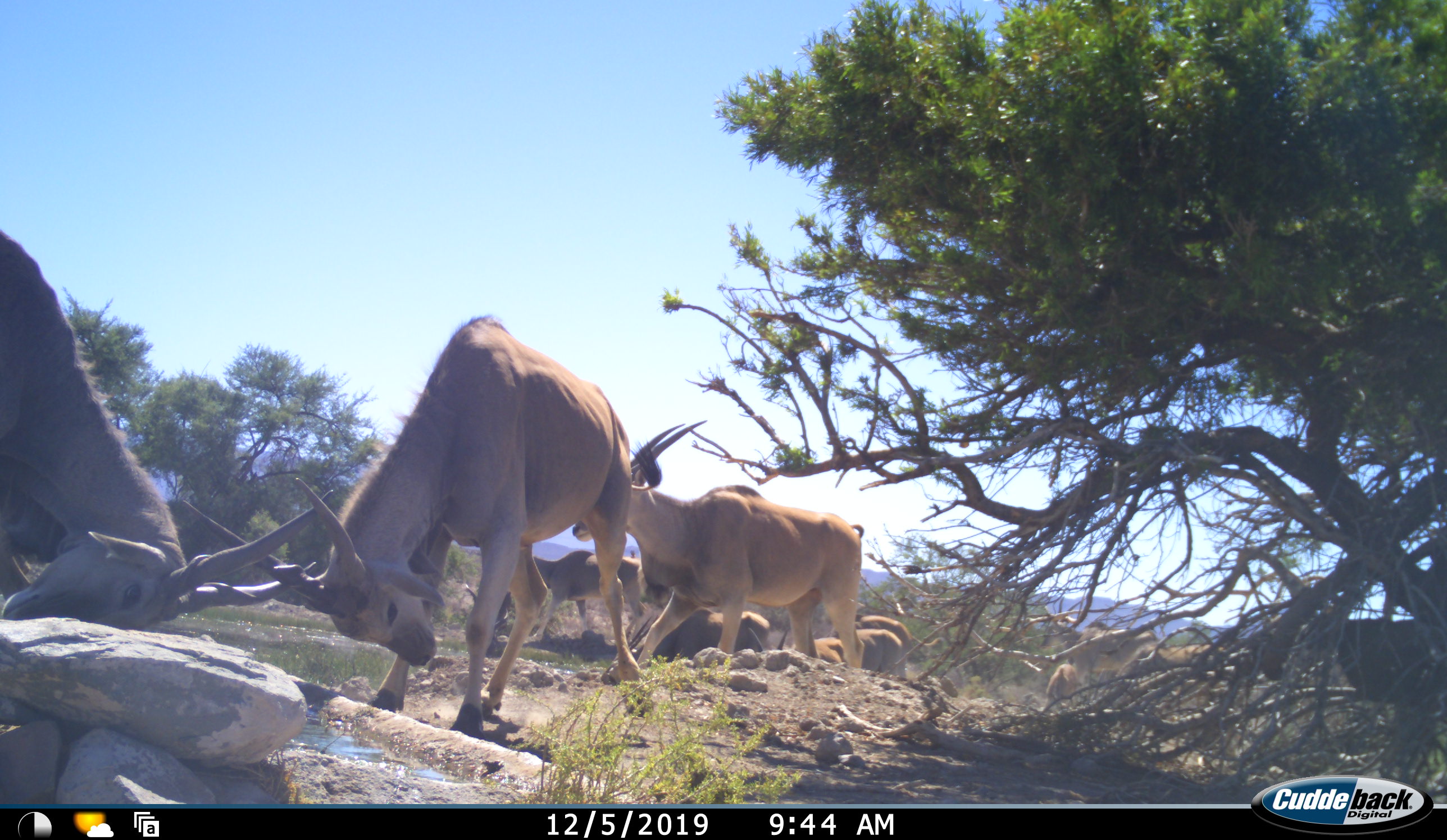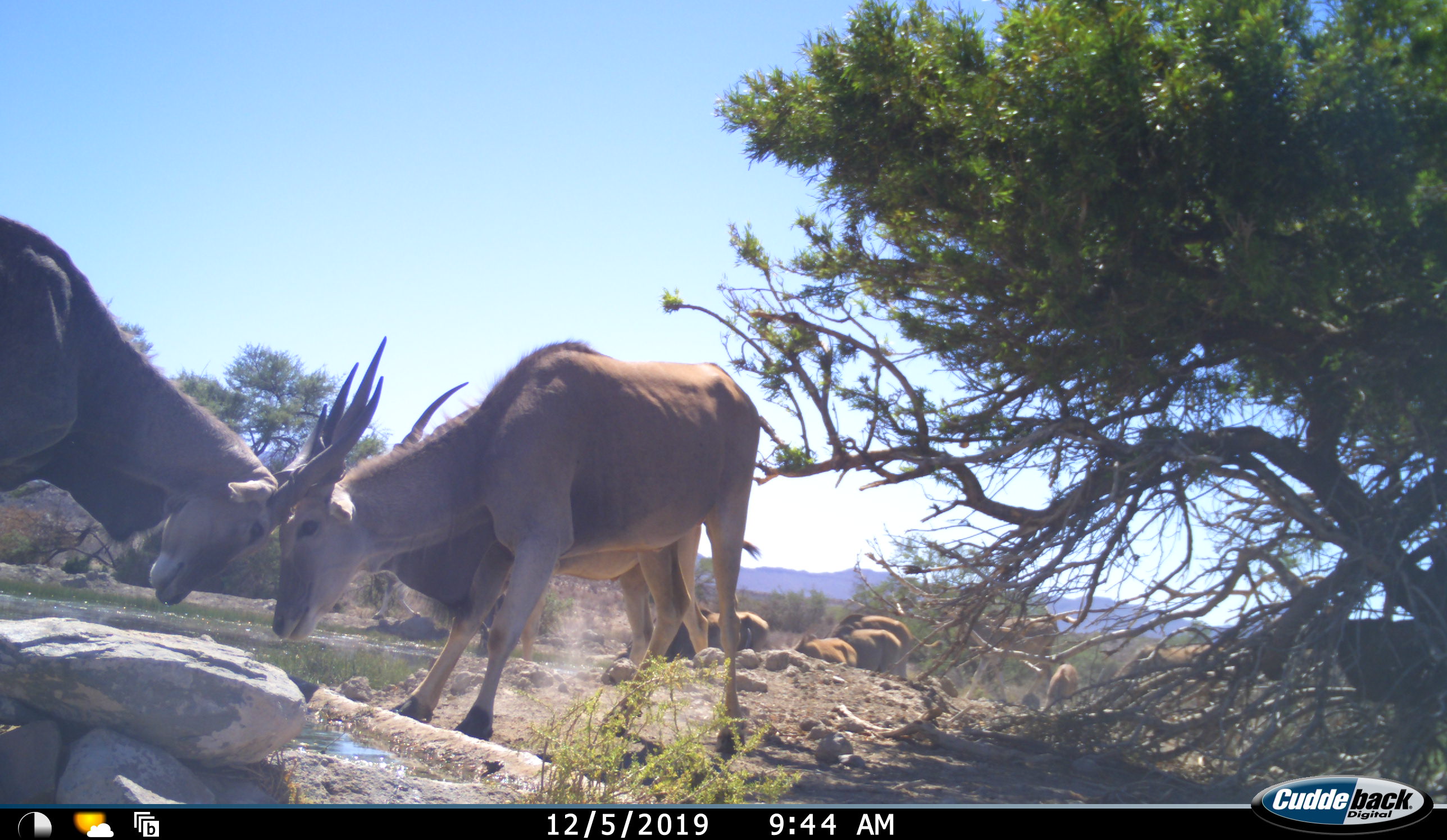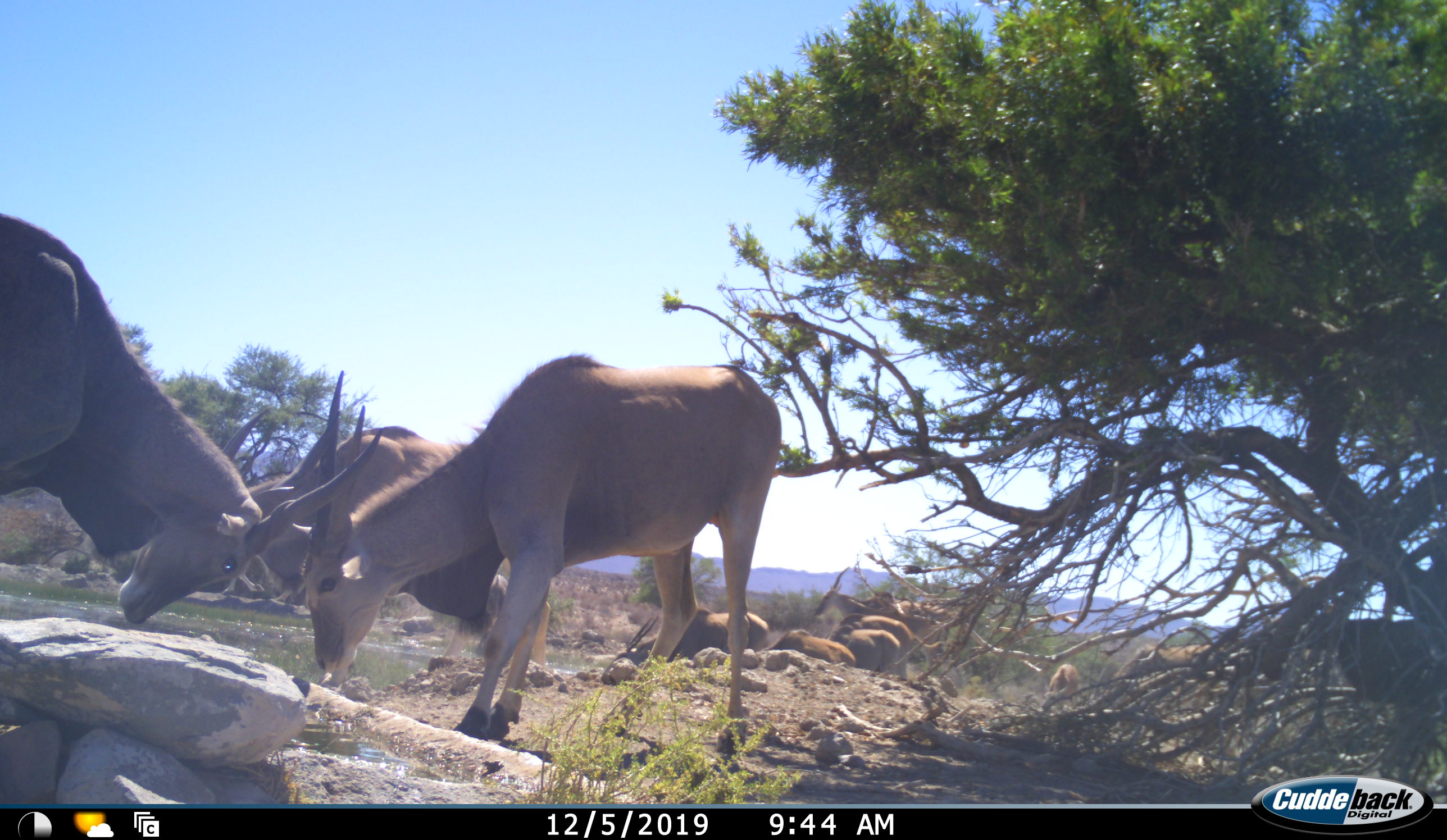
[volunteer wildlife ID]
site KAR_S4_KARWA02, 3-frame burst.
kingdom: Animalia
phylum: Chordata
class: Mammalia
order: Artiodactyla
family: Bovidae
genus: Tragelaphus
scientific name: Tragelaphus oryx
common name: eland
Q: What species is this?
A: Eland (Tragelaphus oryx).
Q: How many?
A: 11-50.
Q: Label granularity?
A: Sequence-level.